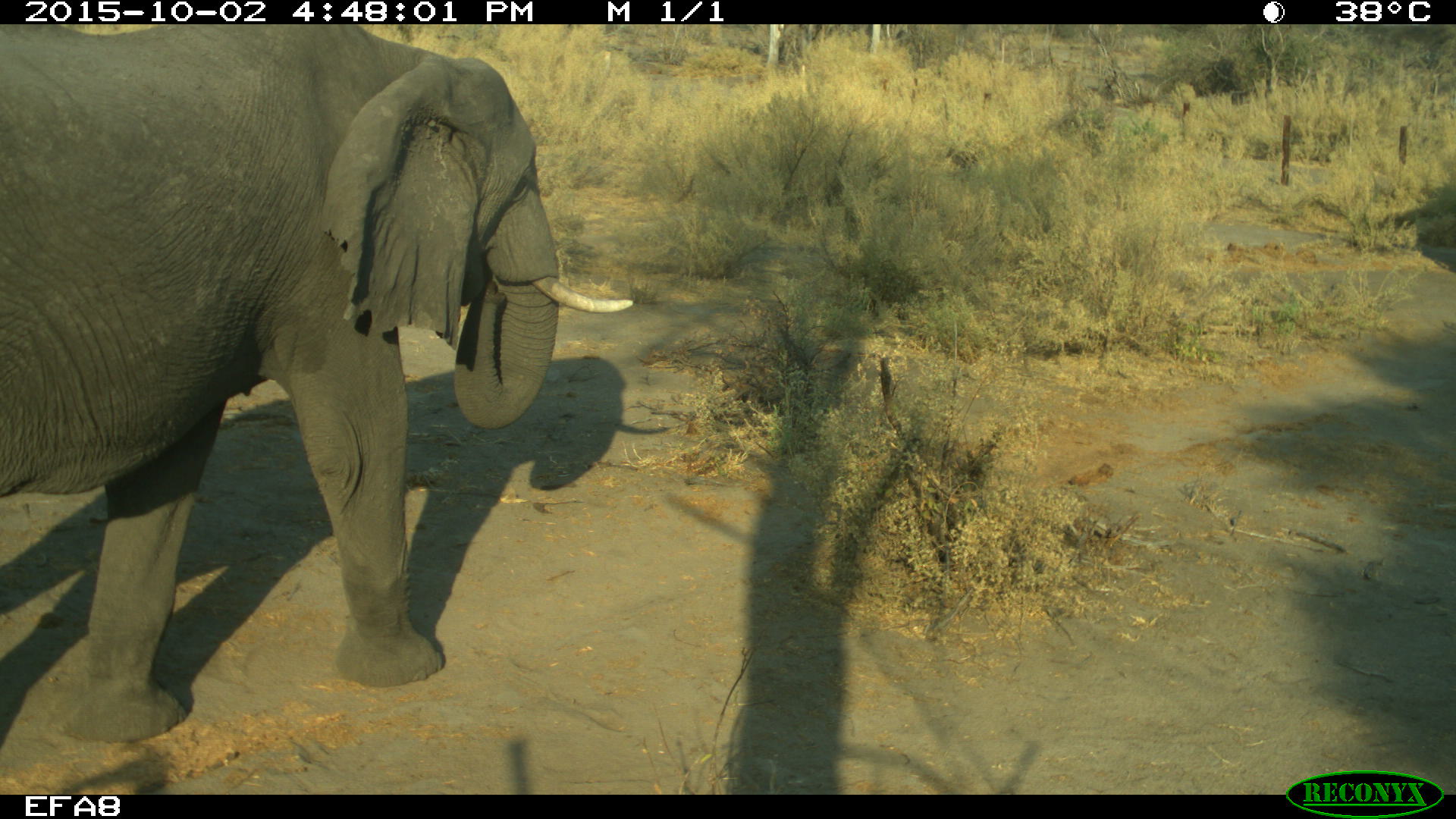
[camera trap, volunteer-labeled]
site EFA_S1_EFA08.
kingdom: Animalia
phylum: Chordata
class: Mammalia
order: Proboscidea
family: Elephantidae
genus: Loxodonta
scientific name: Loxodonta africana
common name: african bush elephant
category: elephant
Elephant (african bush elephant) (Loxodonta africana), count 1. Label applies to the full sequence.